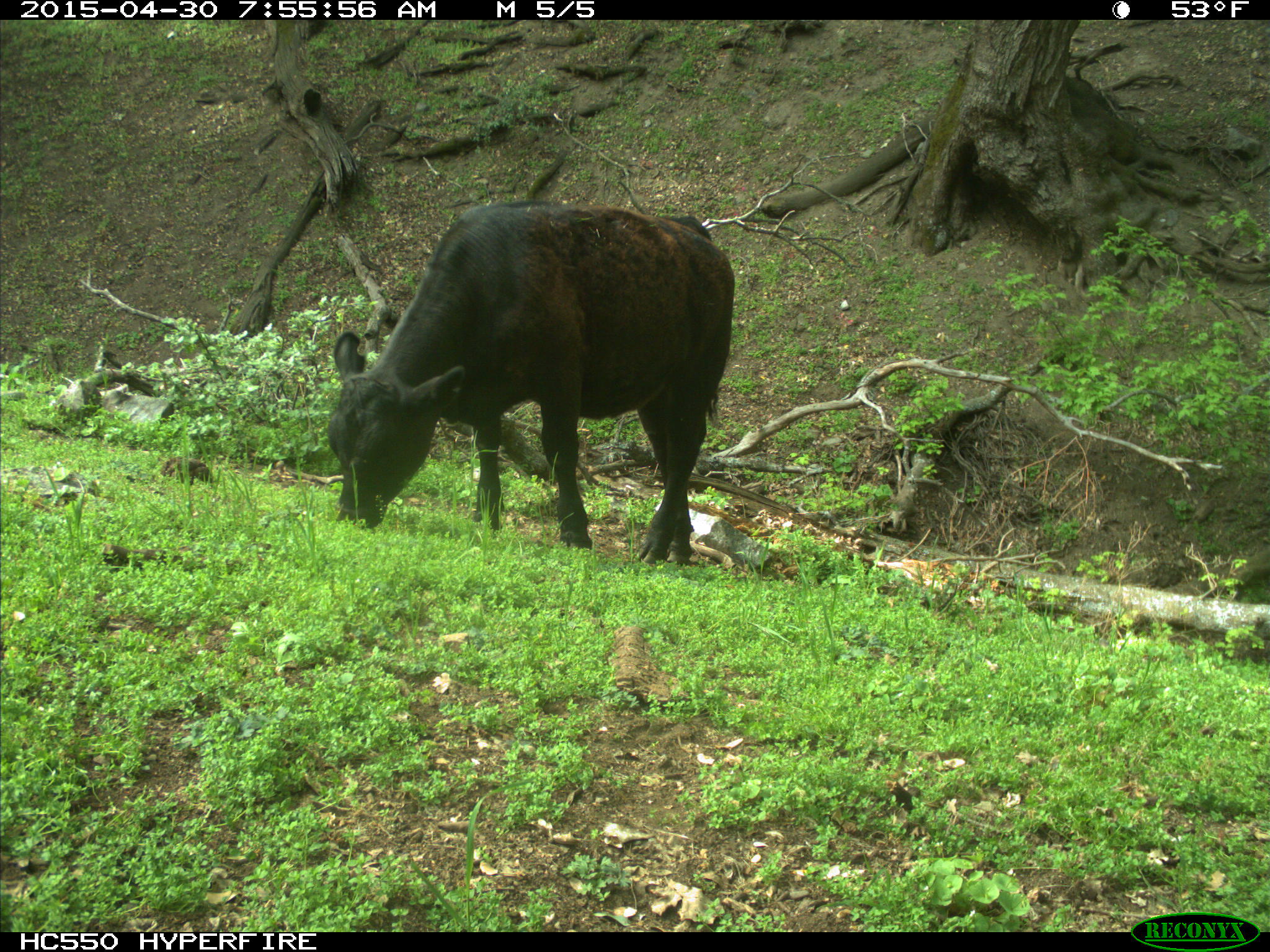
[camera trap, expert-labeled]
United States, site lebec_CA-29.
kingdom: Animalia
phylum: Chordata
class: Mammalia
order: Artiodactyla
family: Bovidae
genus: Bos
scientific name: Bos taurus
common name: domestic cow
Bos taurus (domestic cow).